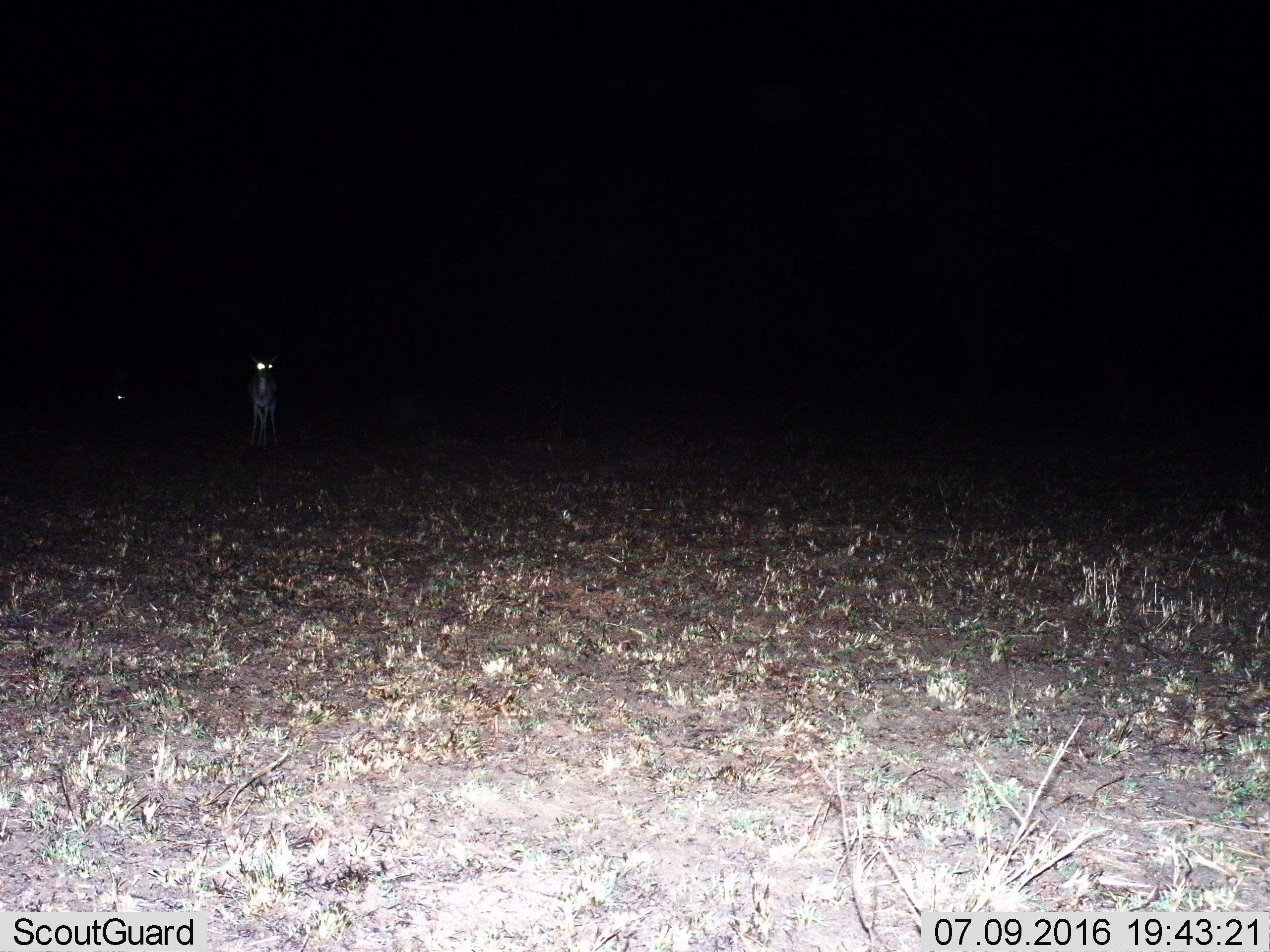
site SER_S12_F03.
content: unidentified animal